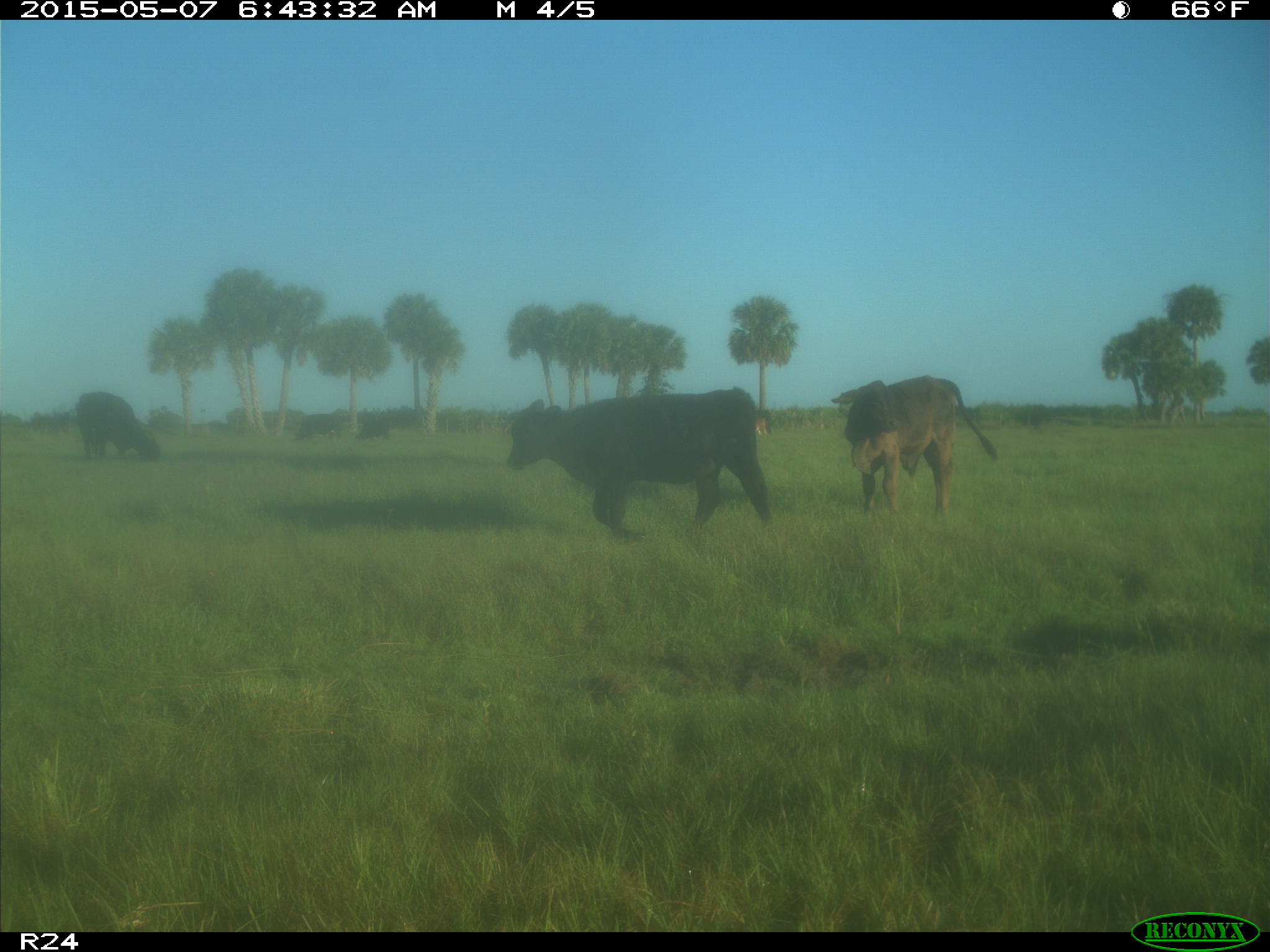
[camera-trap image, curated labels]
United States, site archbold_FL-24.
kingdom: Animalia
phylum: Chordata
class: Mammalia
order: Artiodactyla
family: Bovidae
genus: Bos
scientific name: Bos taurus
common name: domestic cow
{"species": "Bos taurus (domestic cow)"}